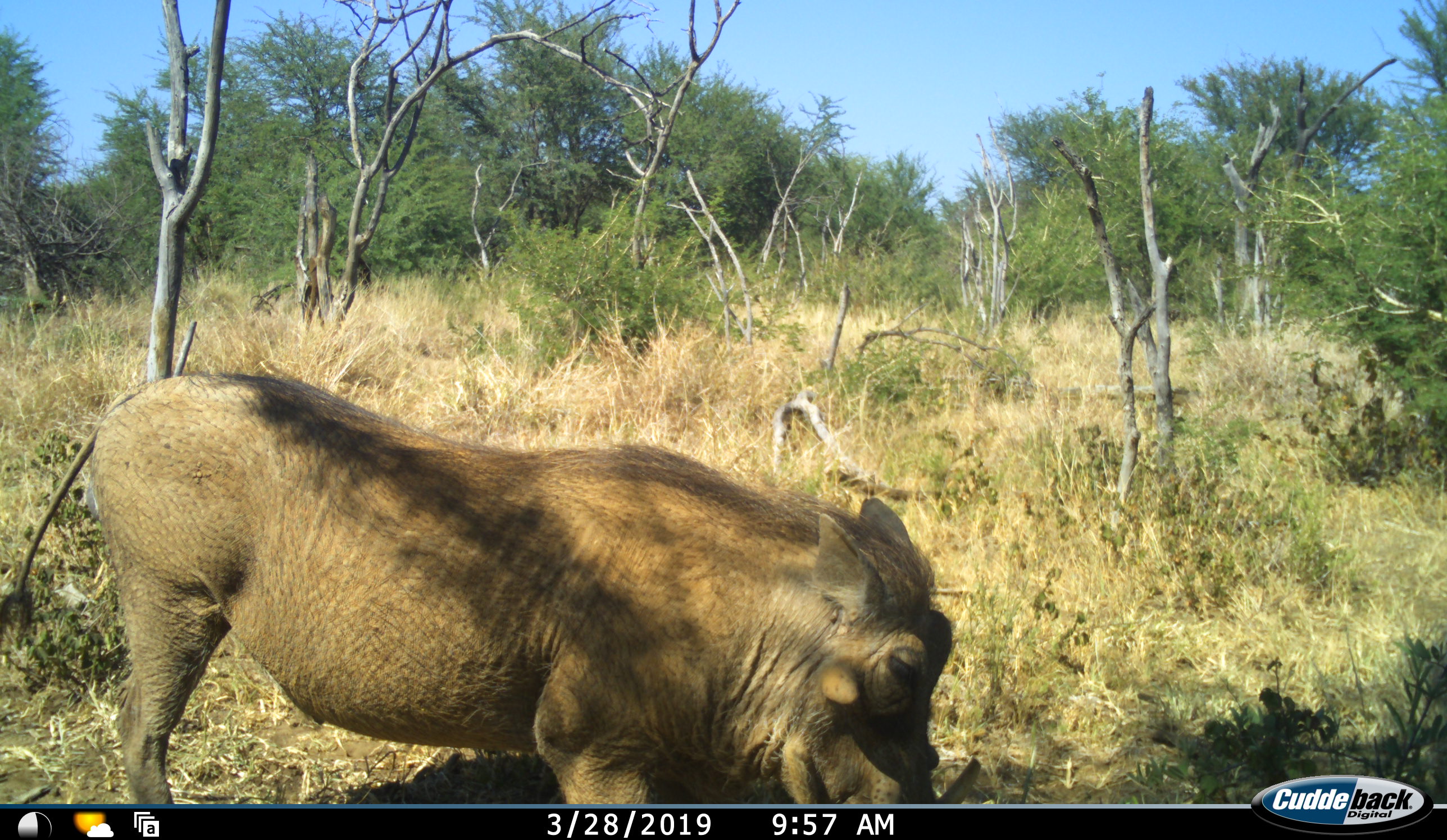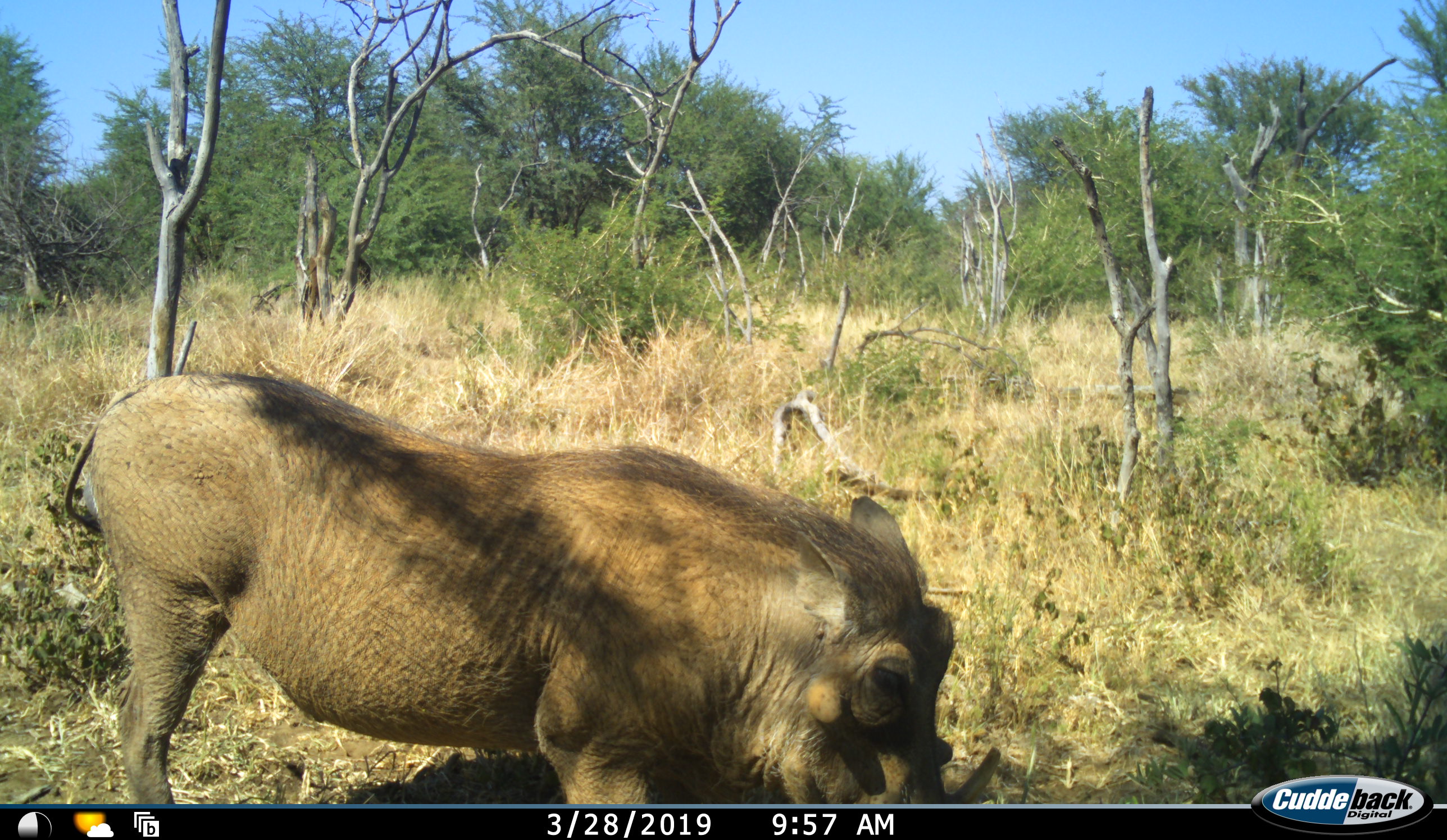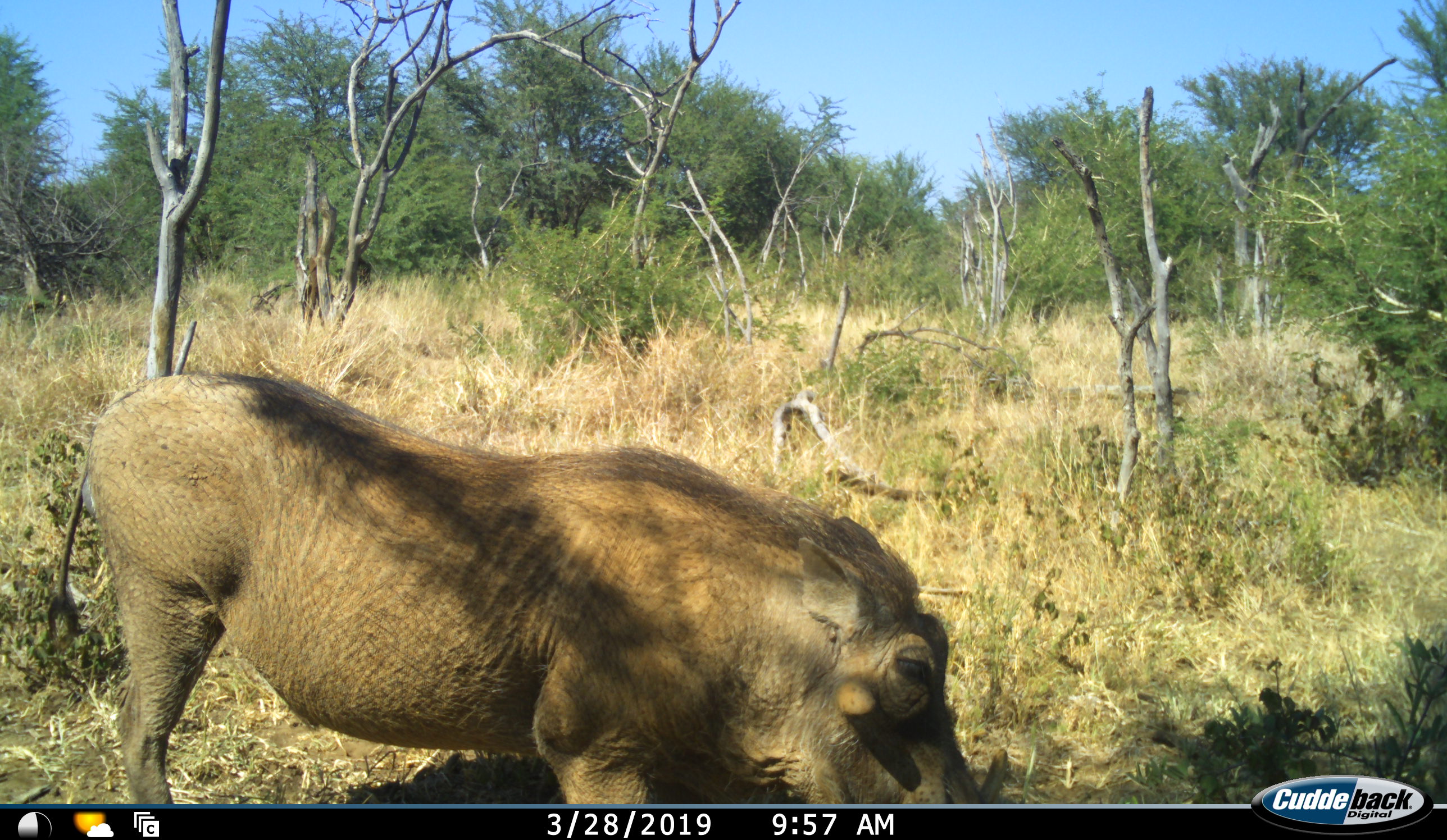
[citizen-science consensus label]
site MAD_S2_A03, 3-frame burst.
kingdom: Animalia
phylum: Chordata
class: Mammalia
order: Artiodactyla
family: Suidae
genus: Phacochoerus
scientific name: Phacochoerus africanus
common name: warthog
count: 1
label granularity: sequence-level